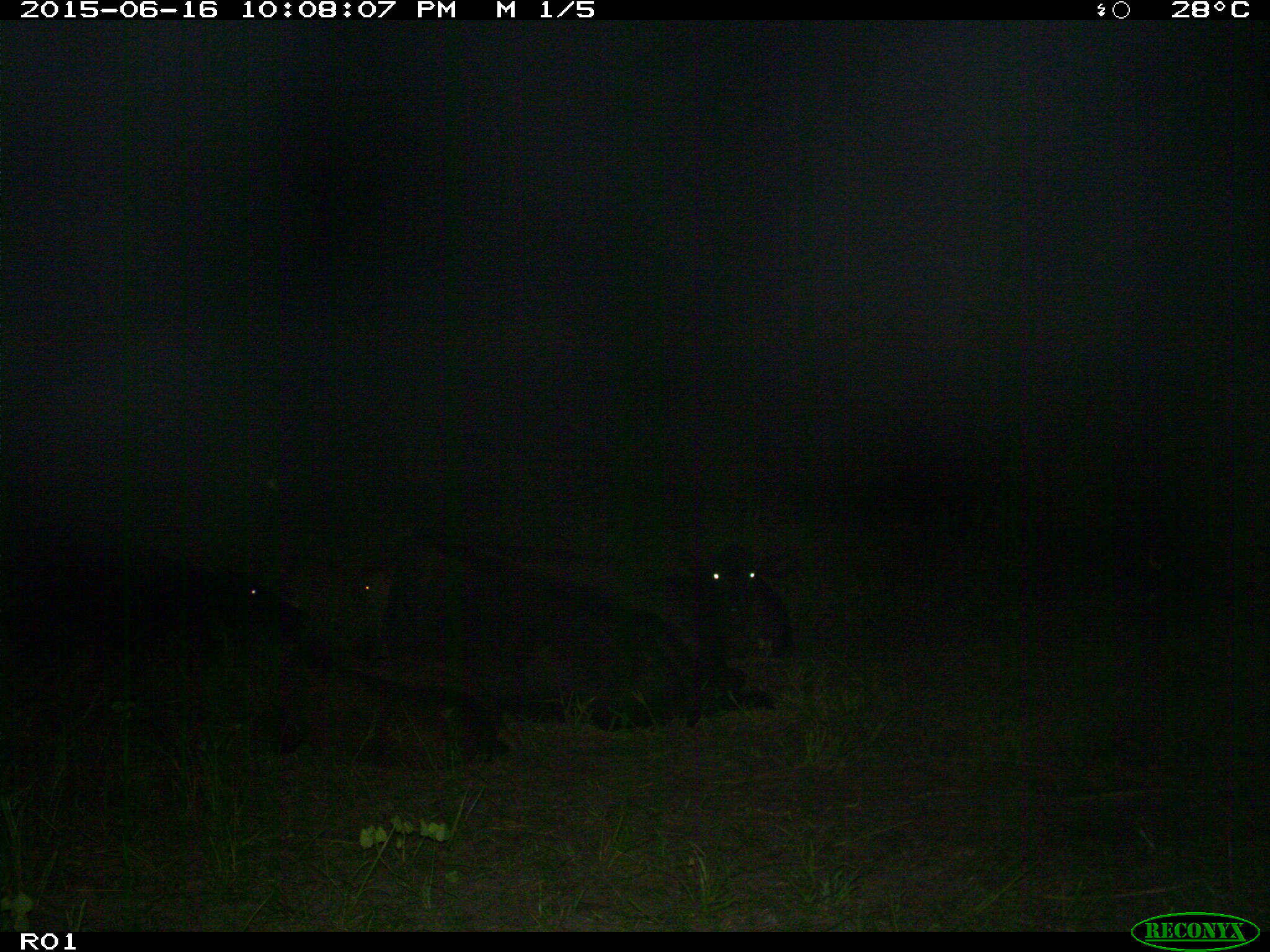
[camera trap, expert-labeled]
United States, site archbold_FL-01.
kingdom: Animalia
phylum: Chordata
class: Mammalia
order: Artiodactyla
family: Bovidae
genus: Bos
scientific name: Bos taurus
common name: domestic cow